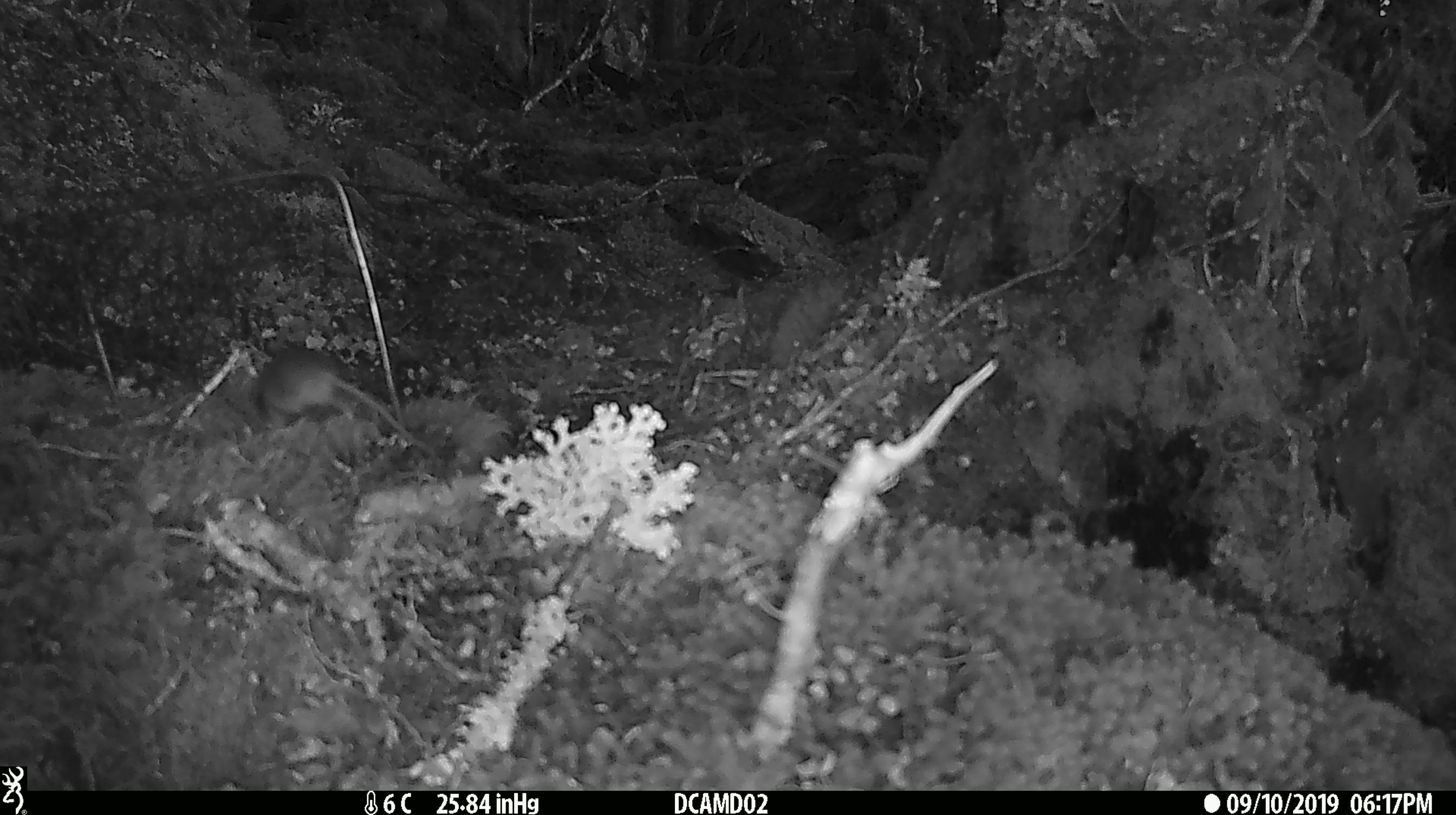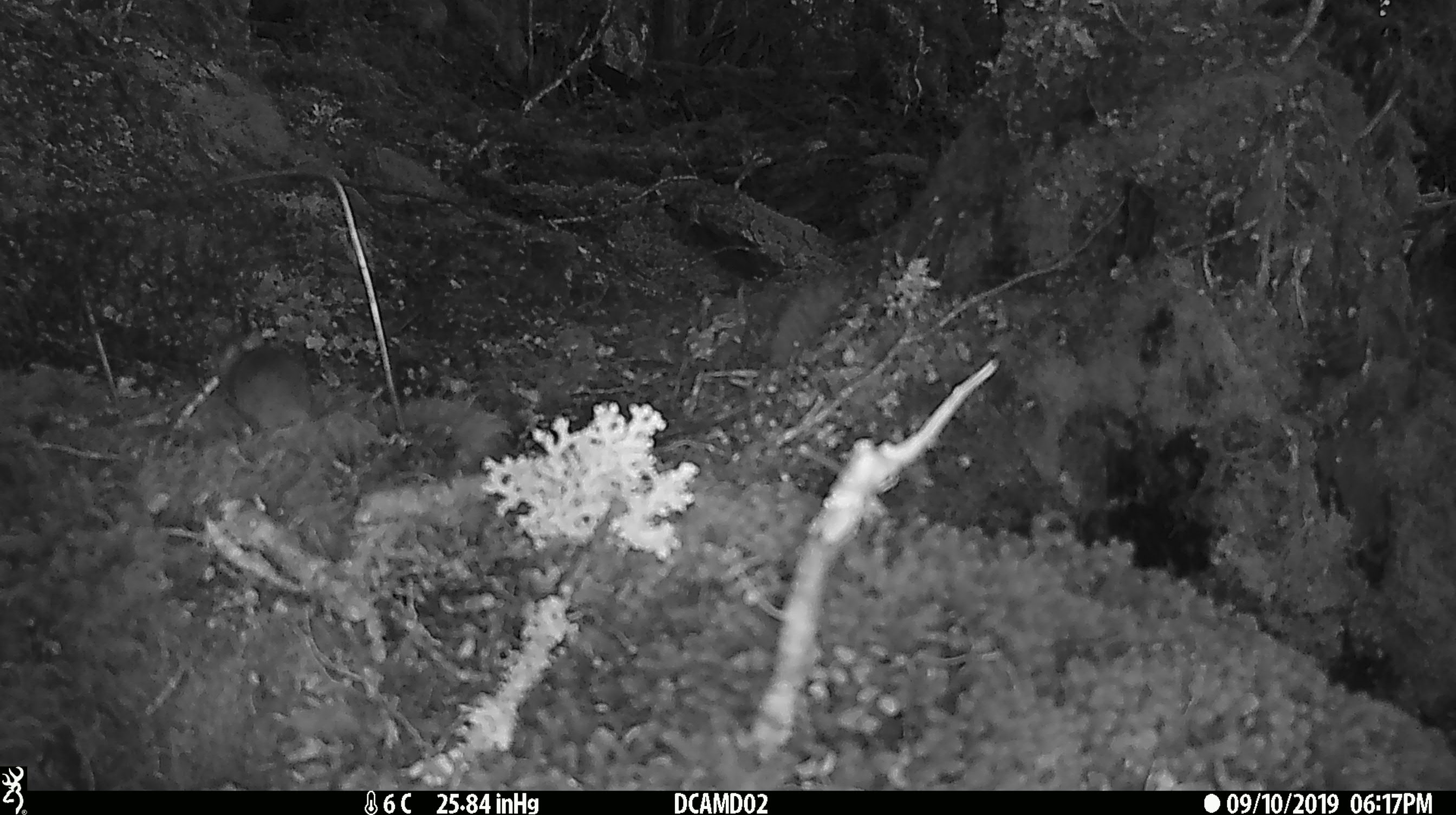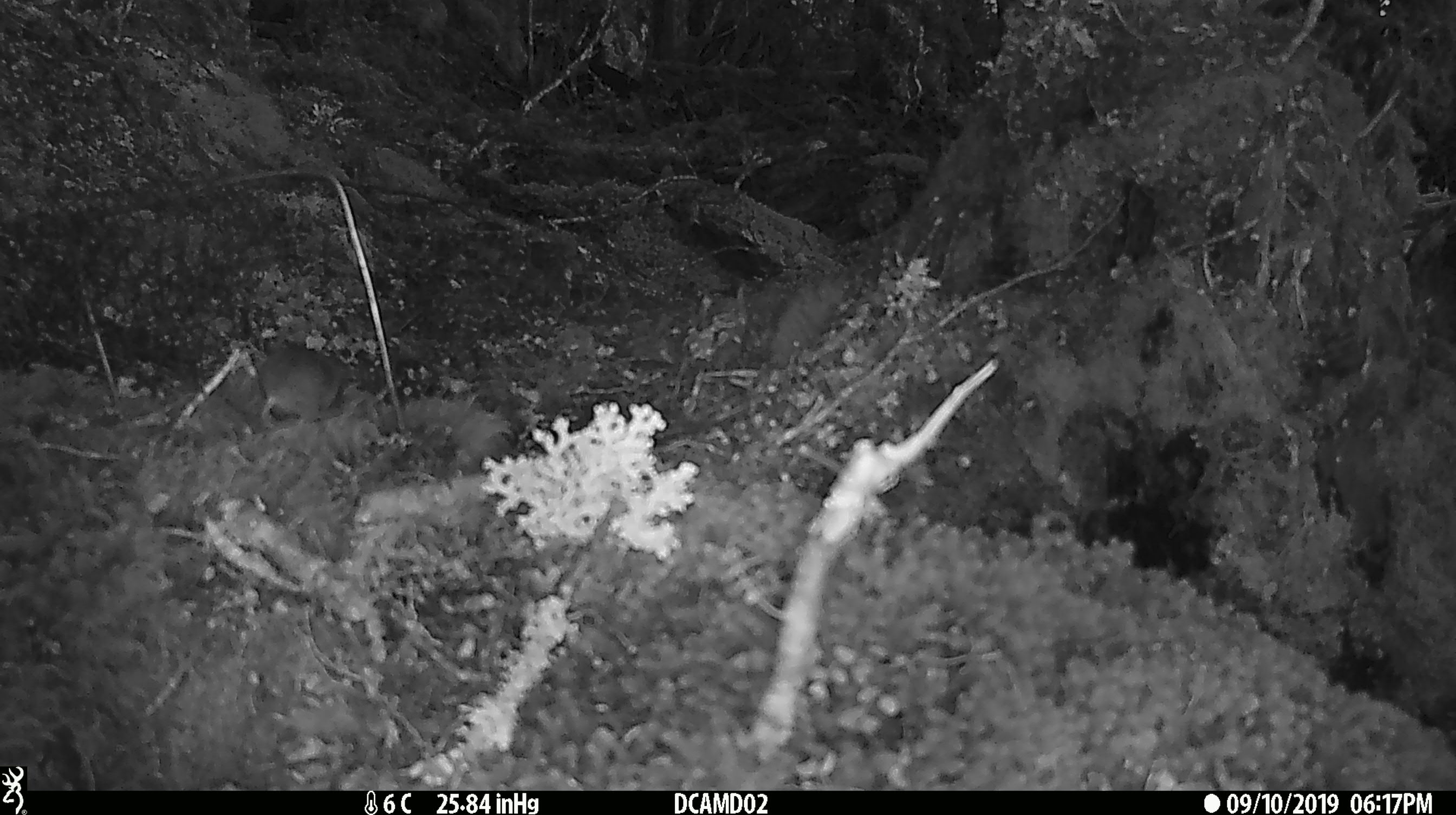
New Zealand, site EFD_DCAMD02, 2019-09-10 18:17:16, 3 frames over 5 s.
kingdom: Animalia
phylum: Chordata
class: Mammalia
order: Rodentia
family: Muridae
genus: Mus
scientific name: Mus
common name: mouse